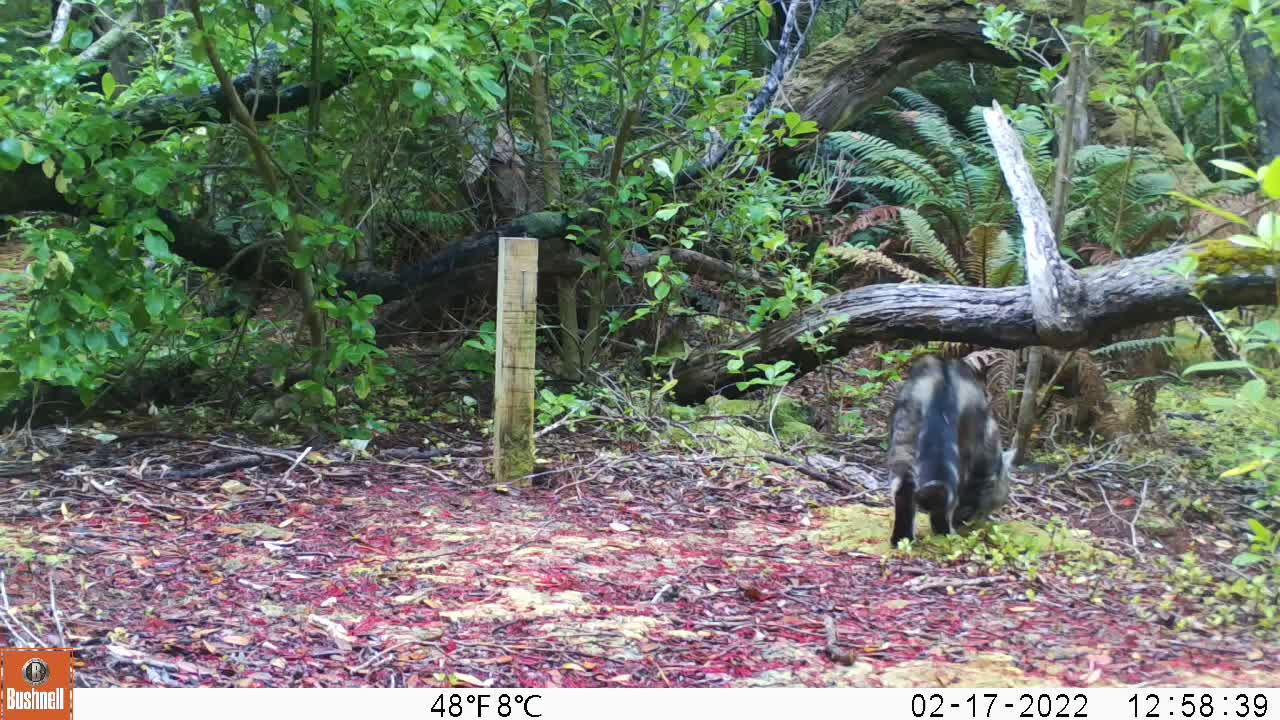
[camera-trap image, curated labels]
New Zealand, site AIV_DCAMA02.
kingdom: Animalia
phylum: Chordata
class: Mammalia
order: Carnivora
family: Felidae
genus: Felis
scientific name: Felis catus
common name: domestic cat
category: cat